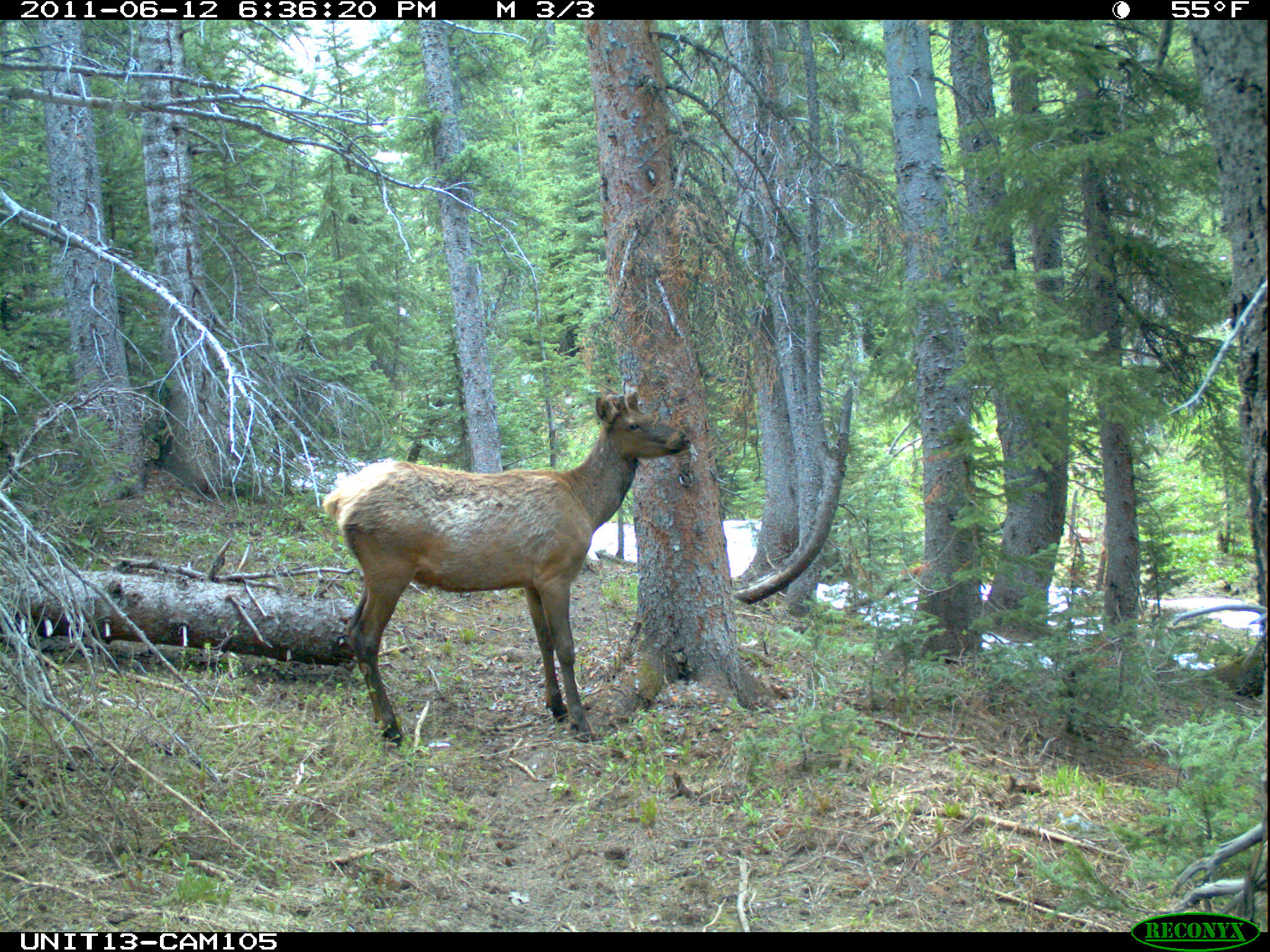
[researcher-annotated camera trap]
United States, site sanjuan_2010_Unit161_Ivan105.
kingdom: Animalia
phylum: Chordata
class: Mammalia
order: Artiodactyla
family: Cervidae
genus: Cervus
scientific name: Cervus elaphus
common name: red deer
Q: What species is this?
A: Cervus elaphus (red deer).